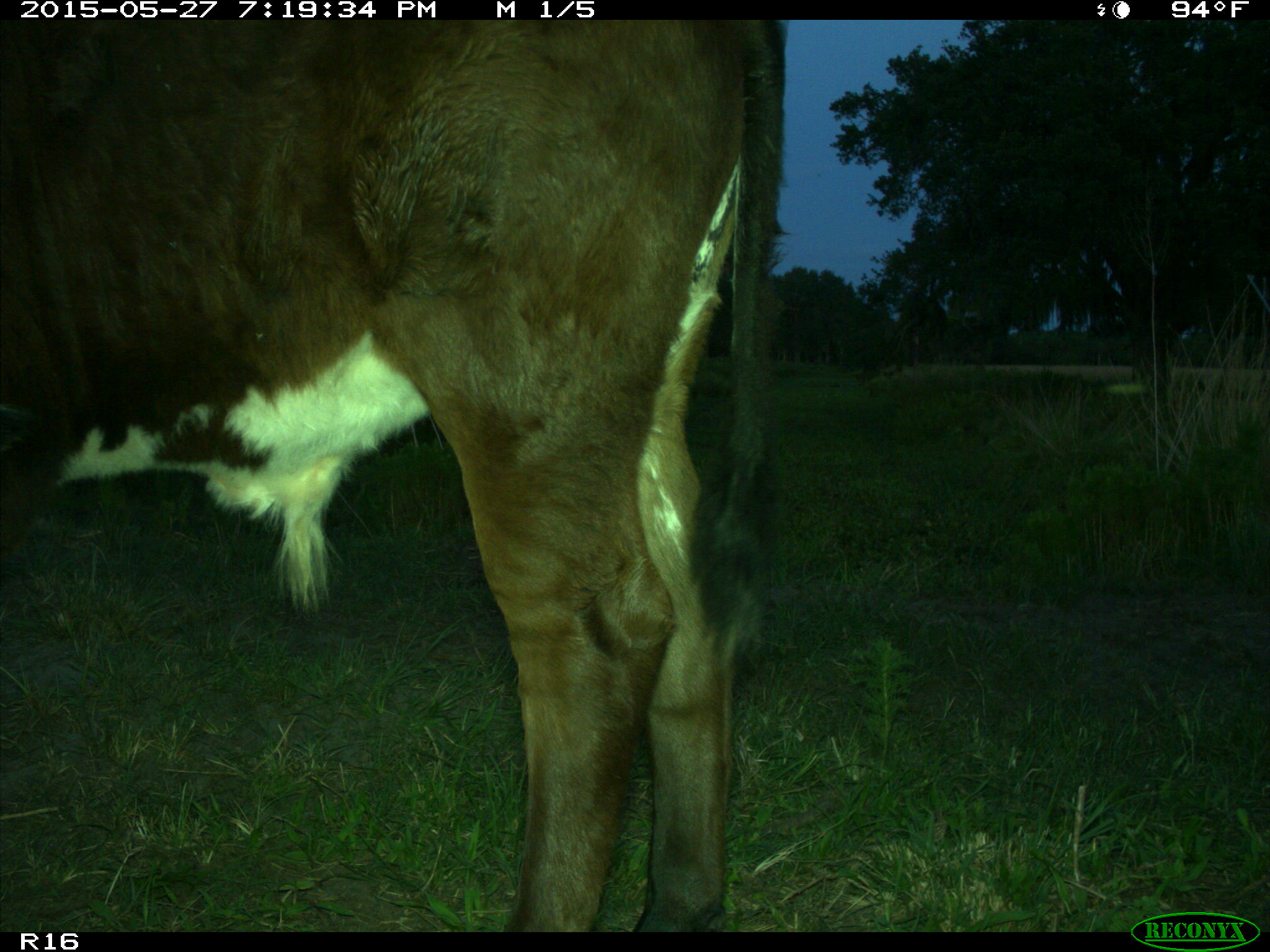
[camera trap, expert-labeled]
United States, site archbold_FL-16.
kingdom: Animalia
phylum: Chordata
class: Mammalia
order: Artiodactyla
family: Bovidae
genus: Bos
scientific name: Bos taurus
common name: domestic cow